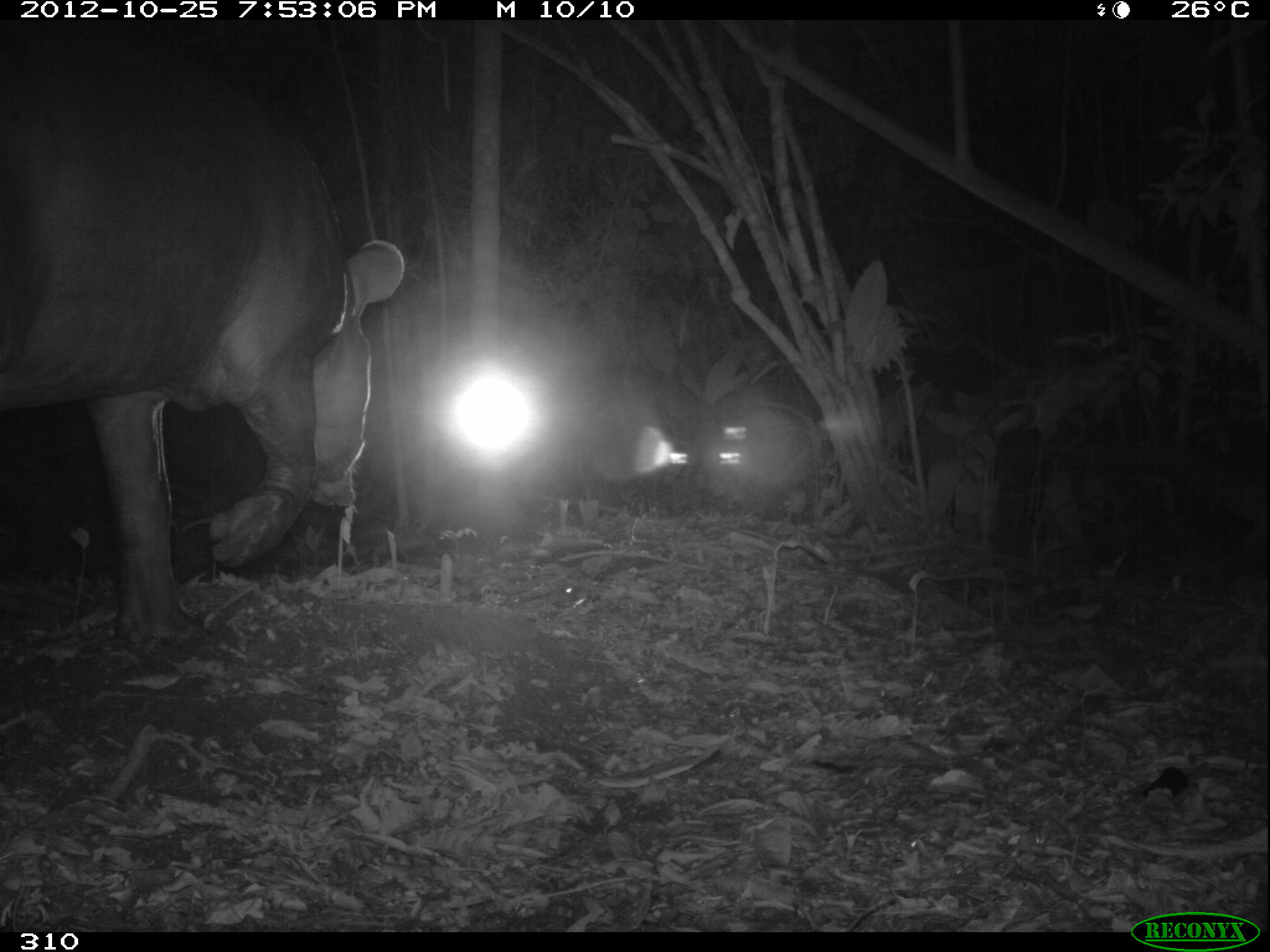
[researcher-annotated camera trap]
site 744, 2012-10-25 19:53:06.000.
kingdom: Animalia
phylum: Chordata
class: Mammalia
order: Perissodactyla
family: Tapiridae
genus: Tapirus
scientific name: Tapirus terrestris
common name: south american tapir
Tapirus terrestris (south american tapir).